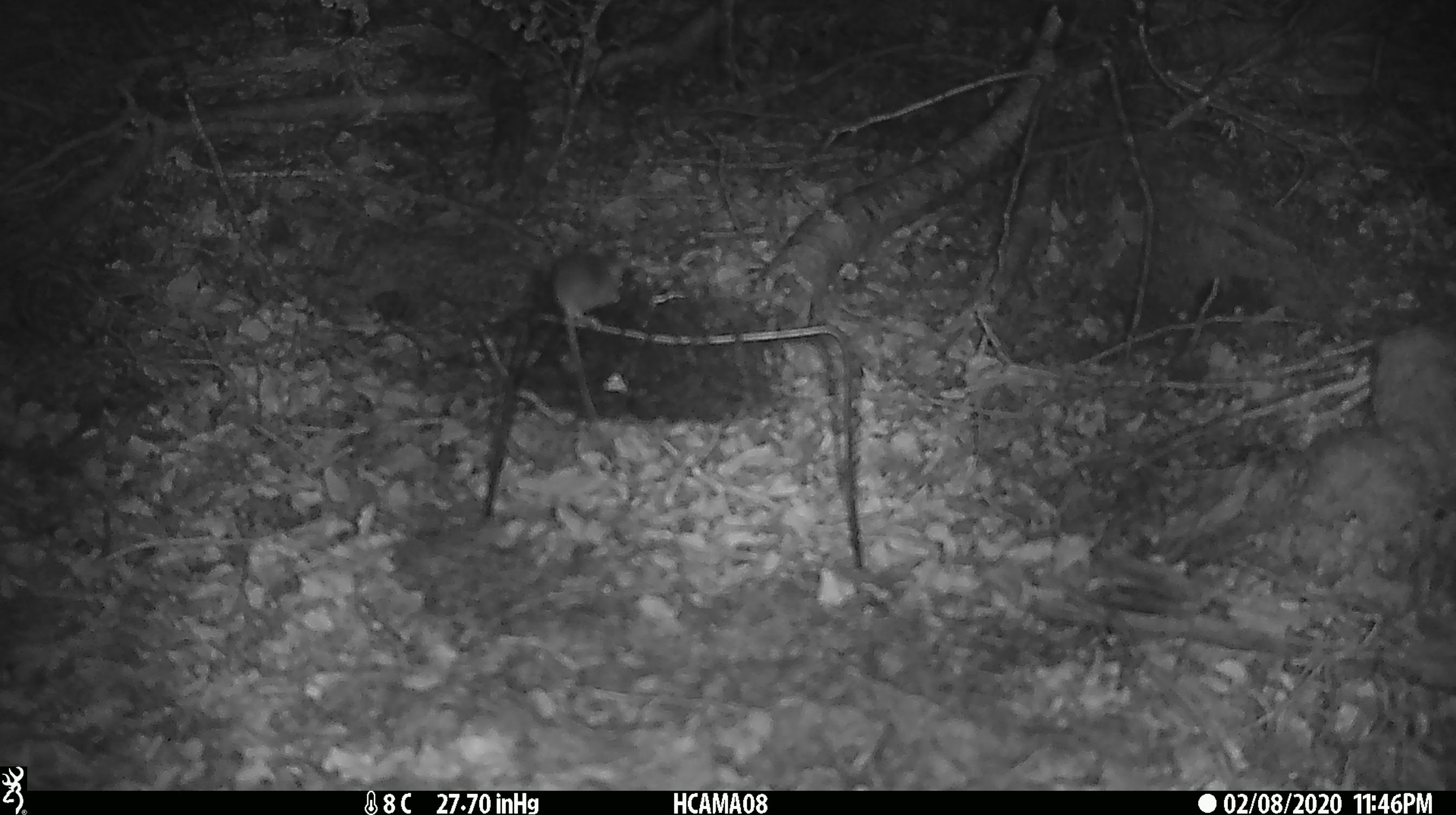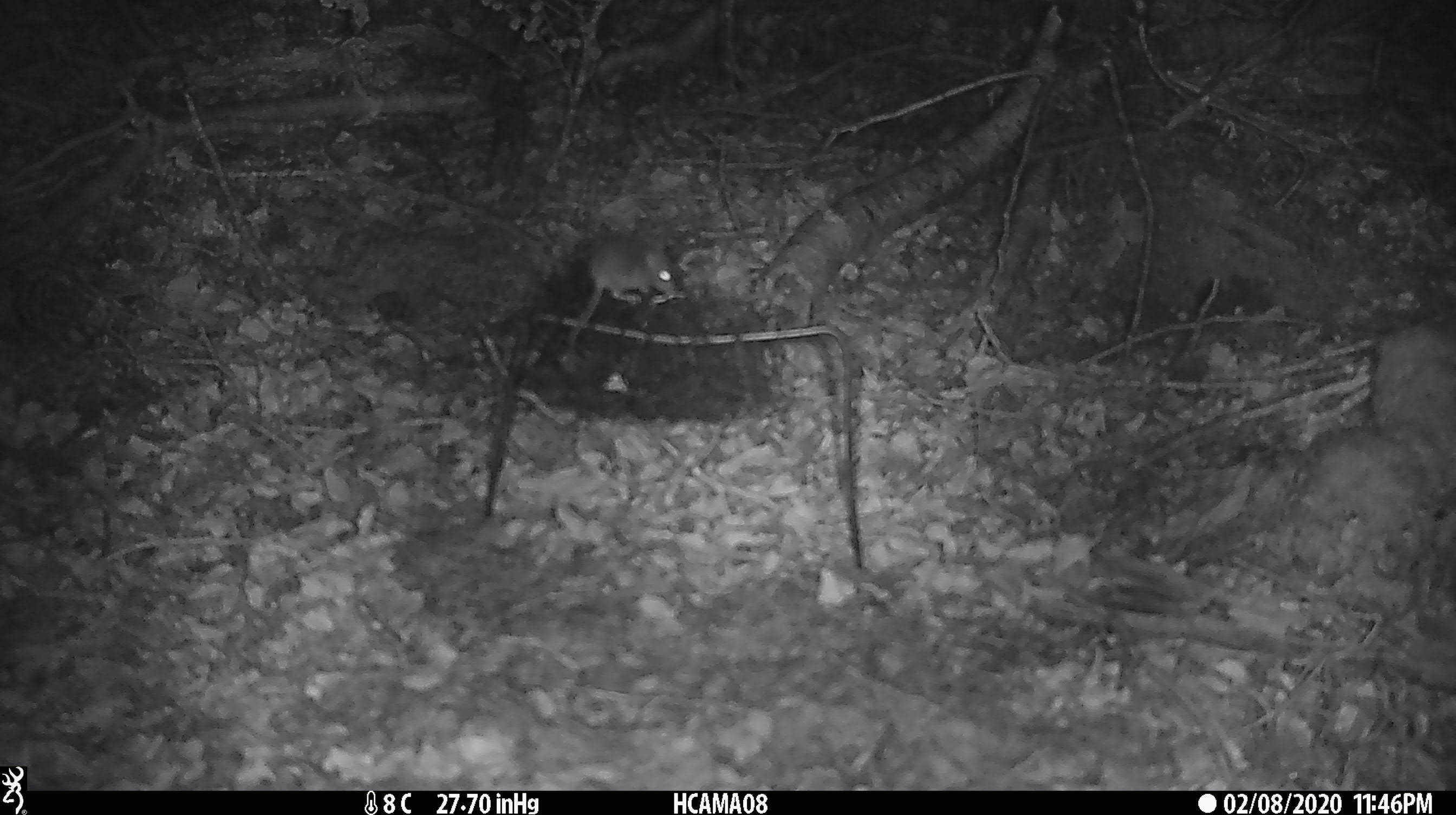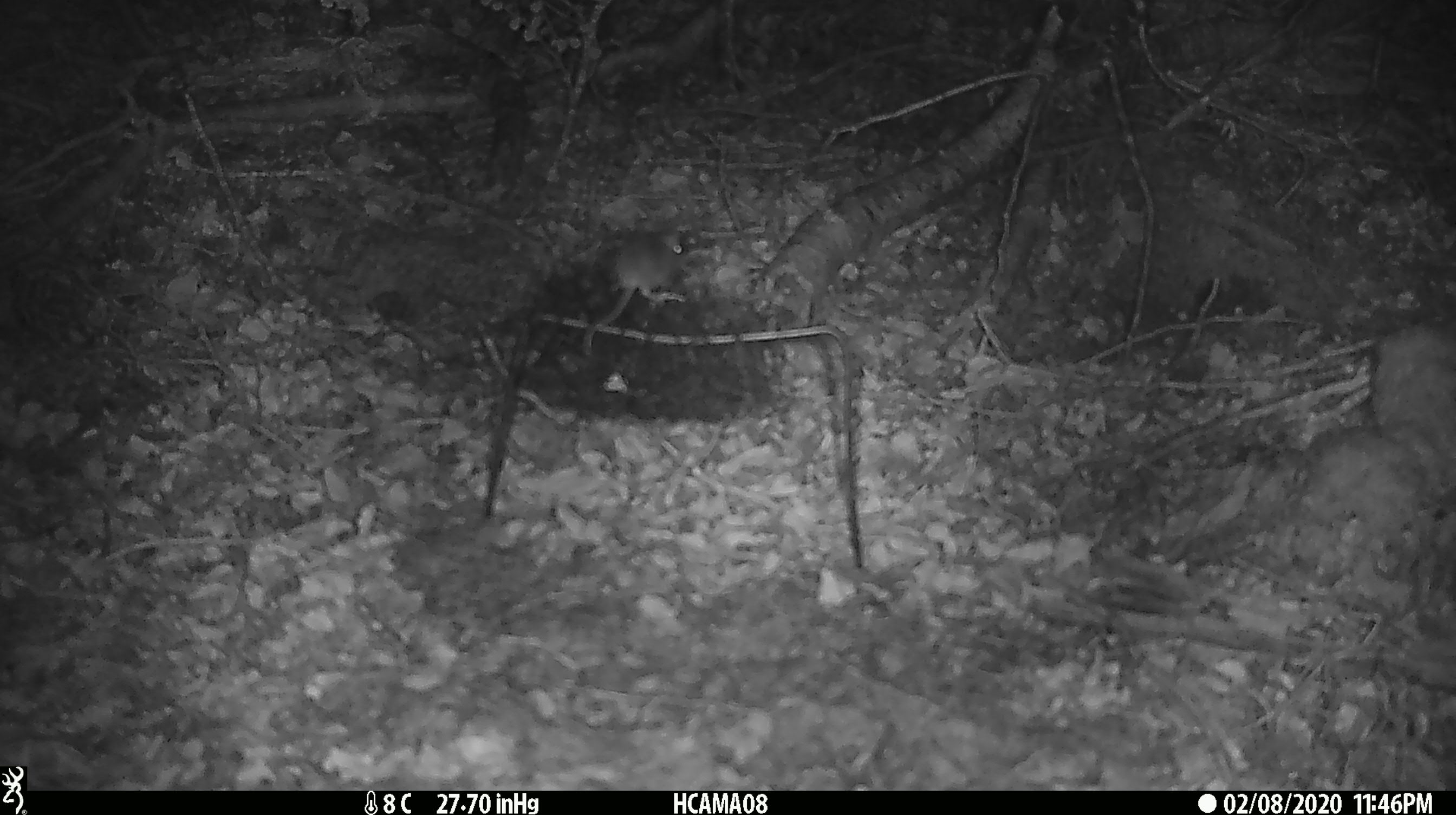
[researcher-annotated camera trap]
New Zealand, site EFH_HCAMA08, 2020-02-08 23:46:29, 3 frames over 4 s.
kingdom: Animalia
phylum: Chordata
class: Mammalia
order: Rodentia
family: Muridae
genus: Mus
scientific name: Mus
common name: mouse